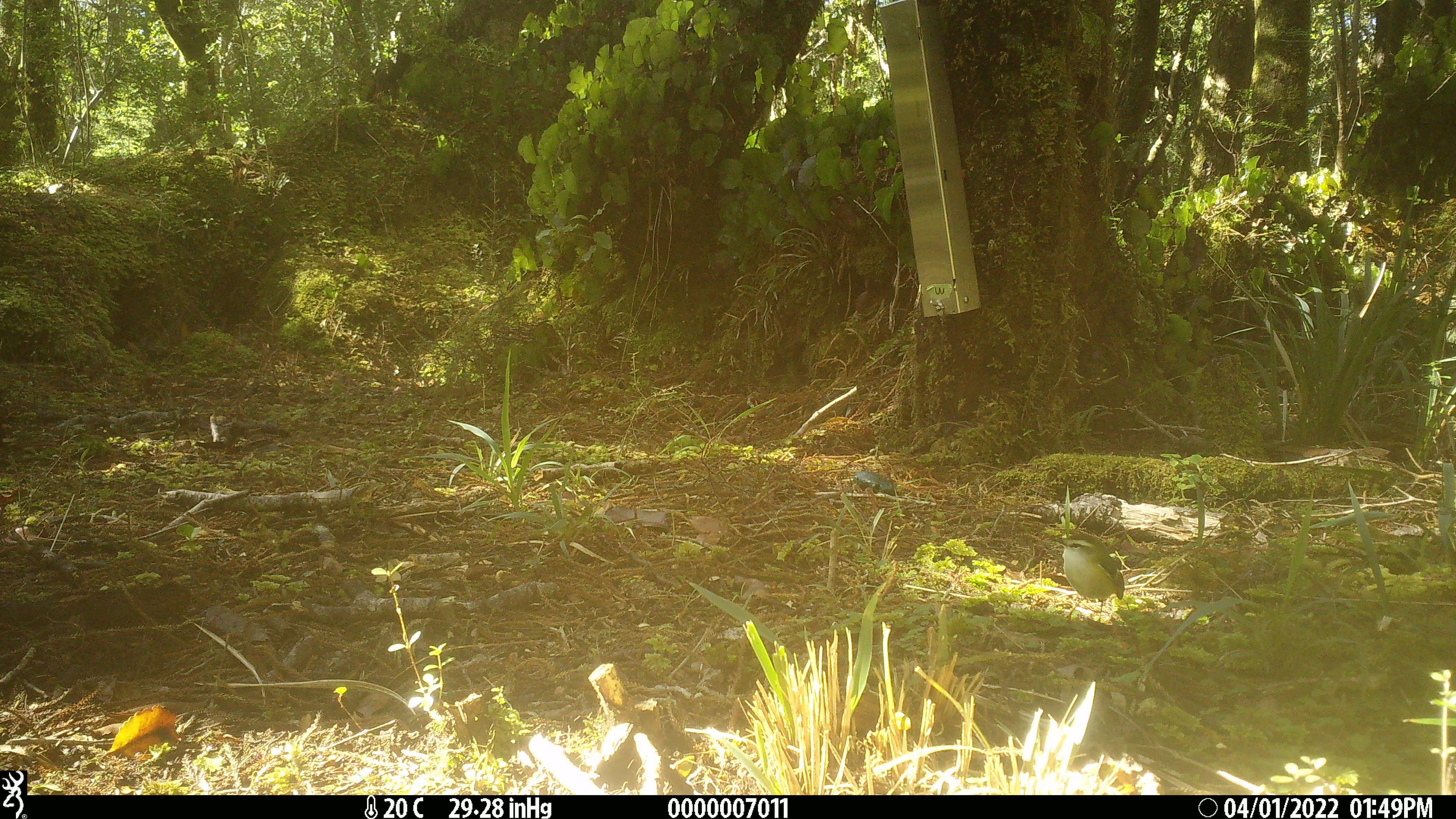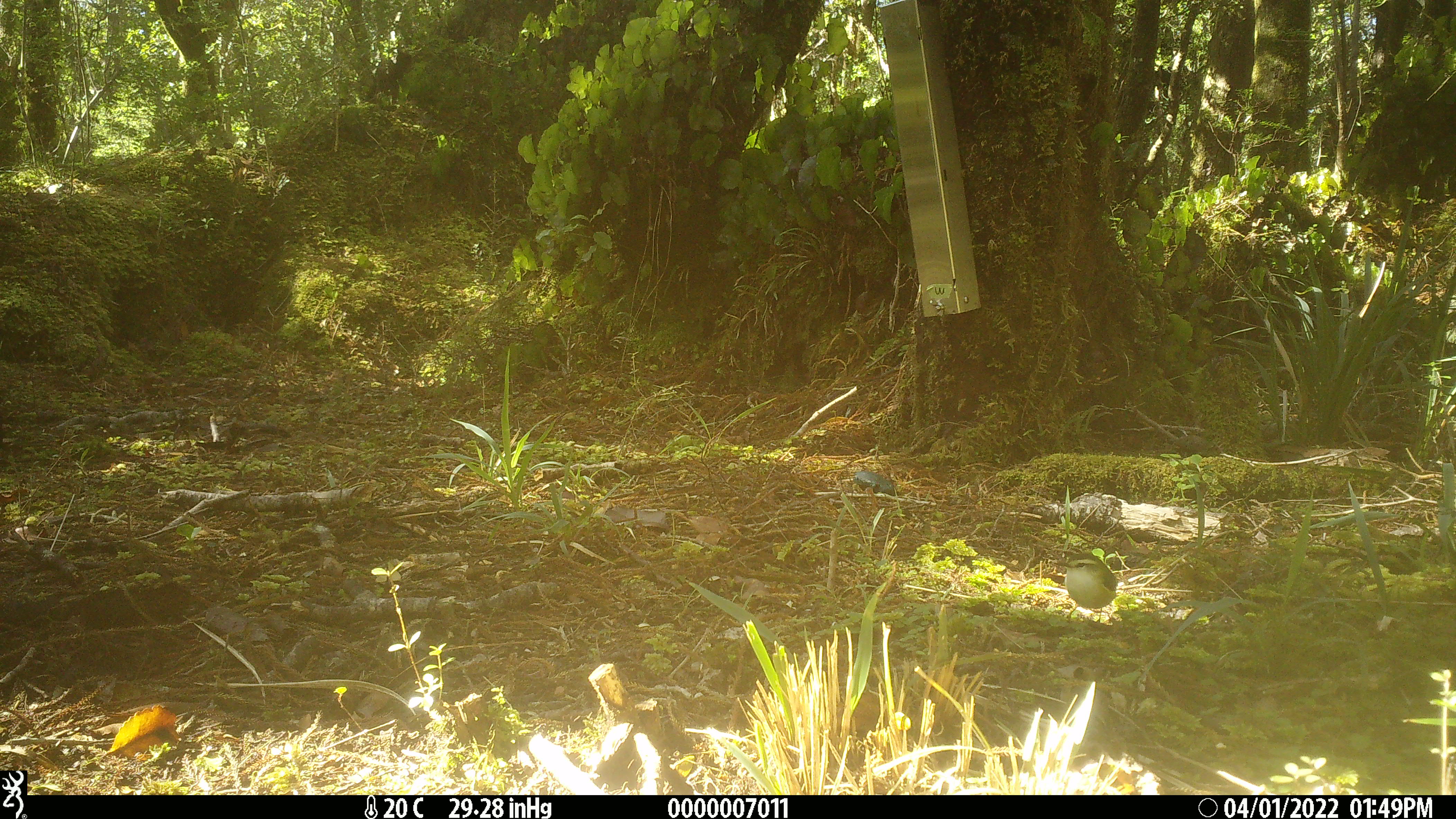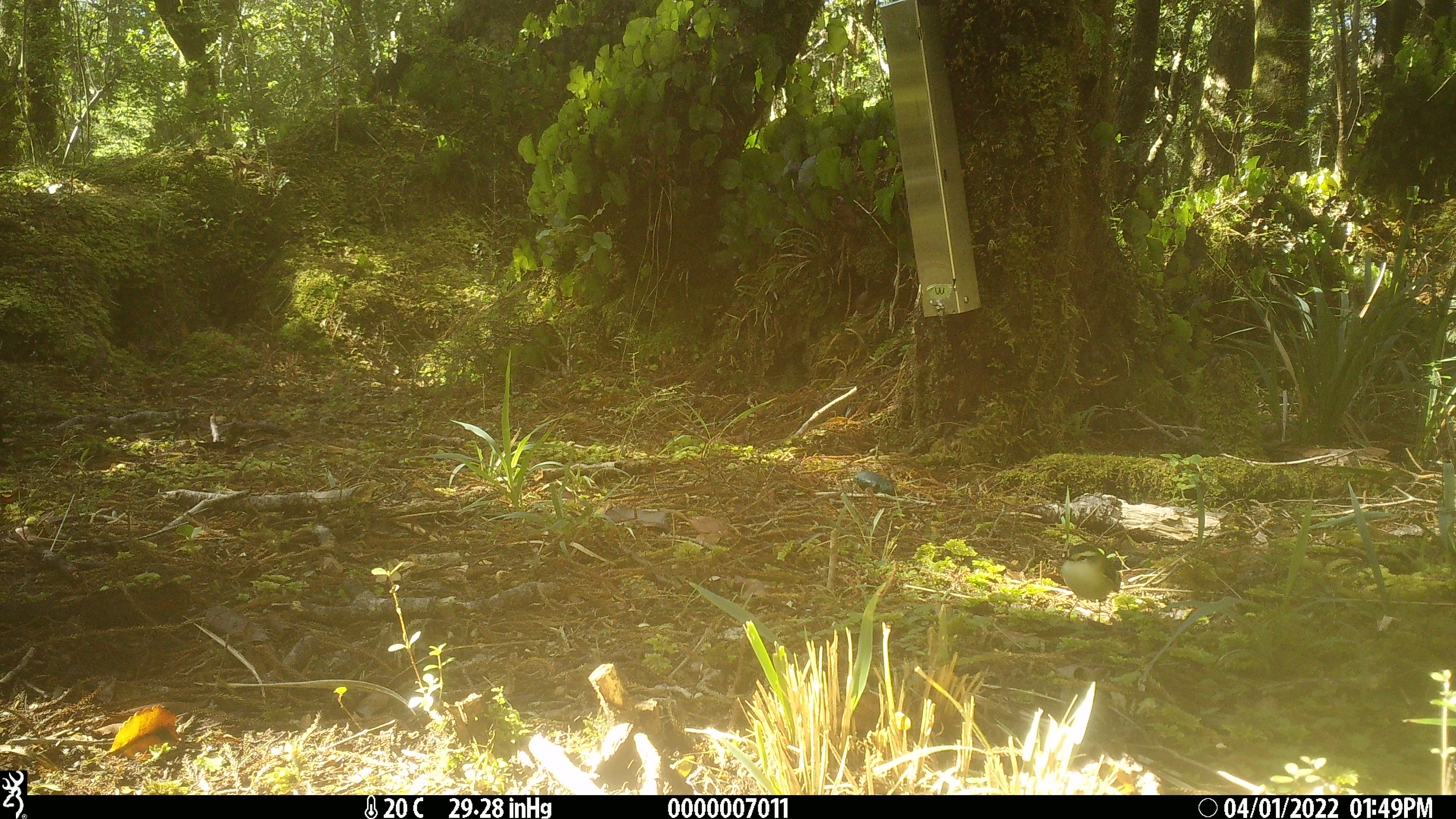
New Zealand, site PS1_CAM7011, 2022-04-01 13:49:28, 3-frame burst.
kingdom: Animalia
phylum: Chordata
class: Aves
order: Passeriformes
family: Acanthisittidae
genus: Acanthisitta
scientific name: Acanthisitta chloris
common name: rifleman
Rifleman (Acanthisitta chloris).